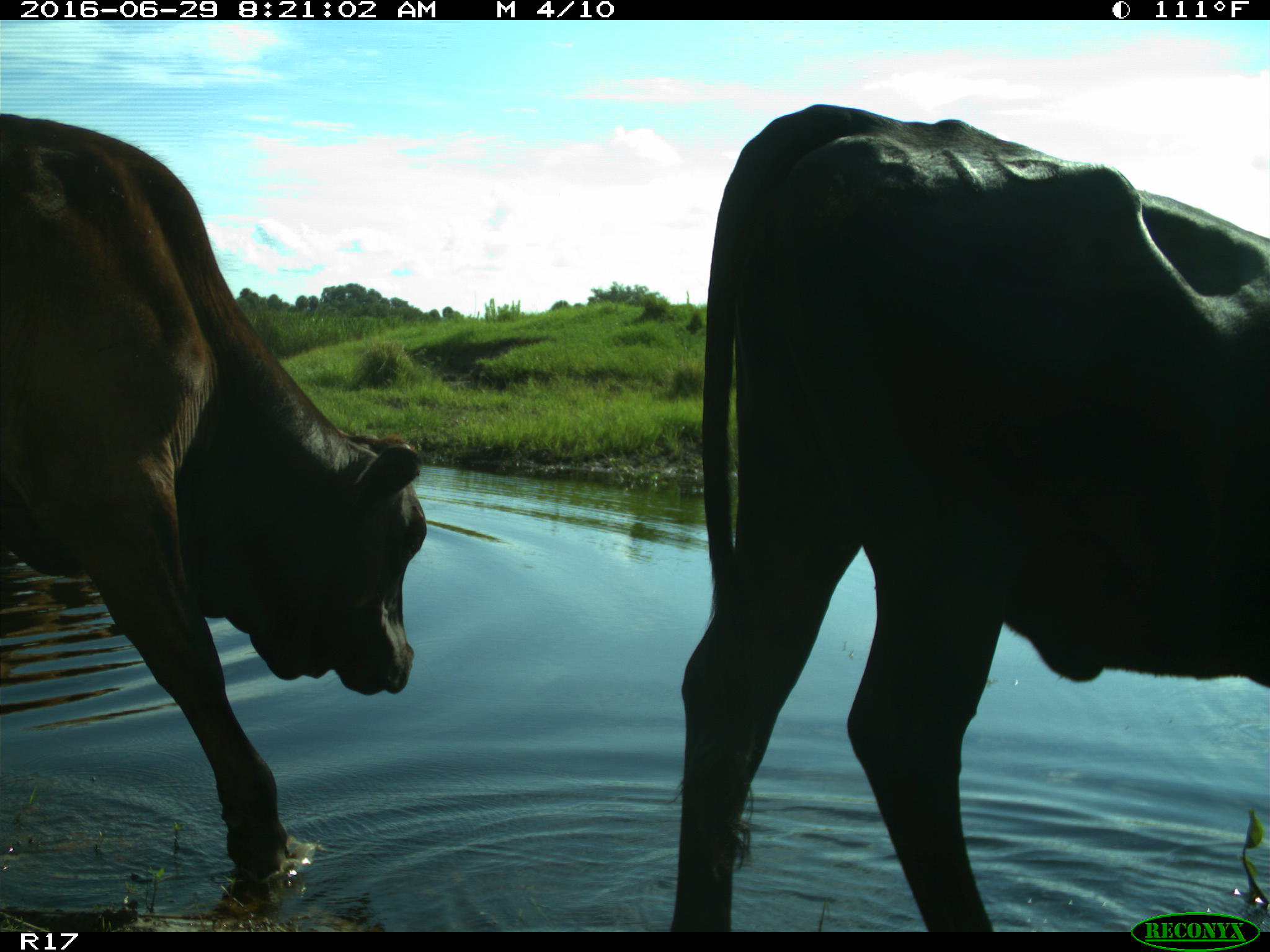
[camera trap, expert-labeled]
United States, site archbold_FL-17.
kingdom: Animalia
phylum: Chordata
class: Mammalia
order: Artiodactyla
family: Bovidae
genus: Bos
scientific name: Bos taurus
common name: domestic cow